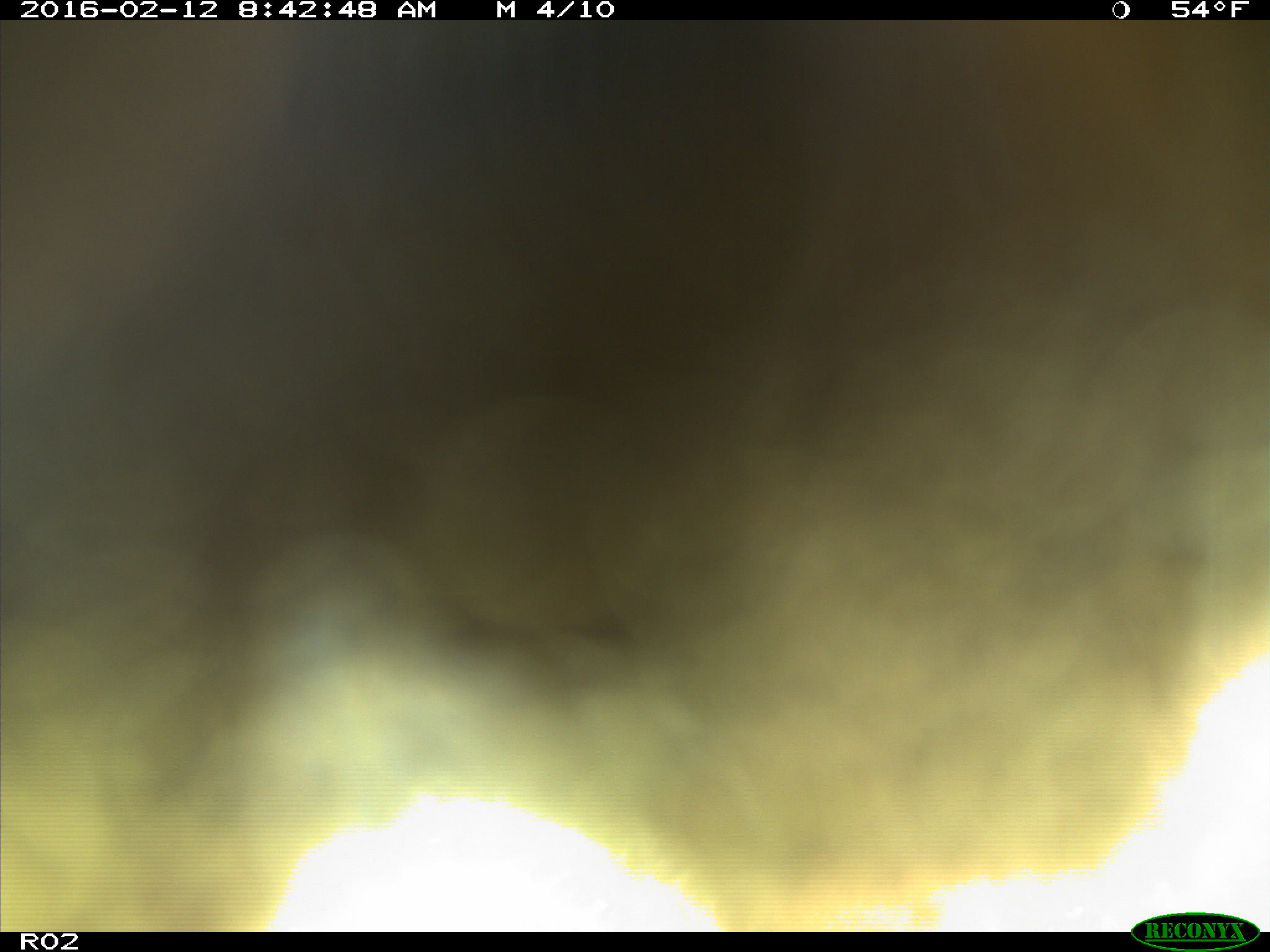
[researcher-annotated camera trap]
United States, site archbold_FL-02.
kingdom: Animalia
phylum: Chordata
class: Mammalia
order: Artiodactyla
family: Bovidae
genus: Bos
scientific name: Bos taurus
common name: domestic cow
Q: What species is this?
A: Bos taurus (domestic cow).